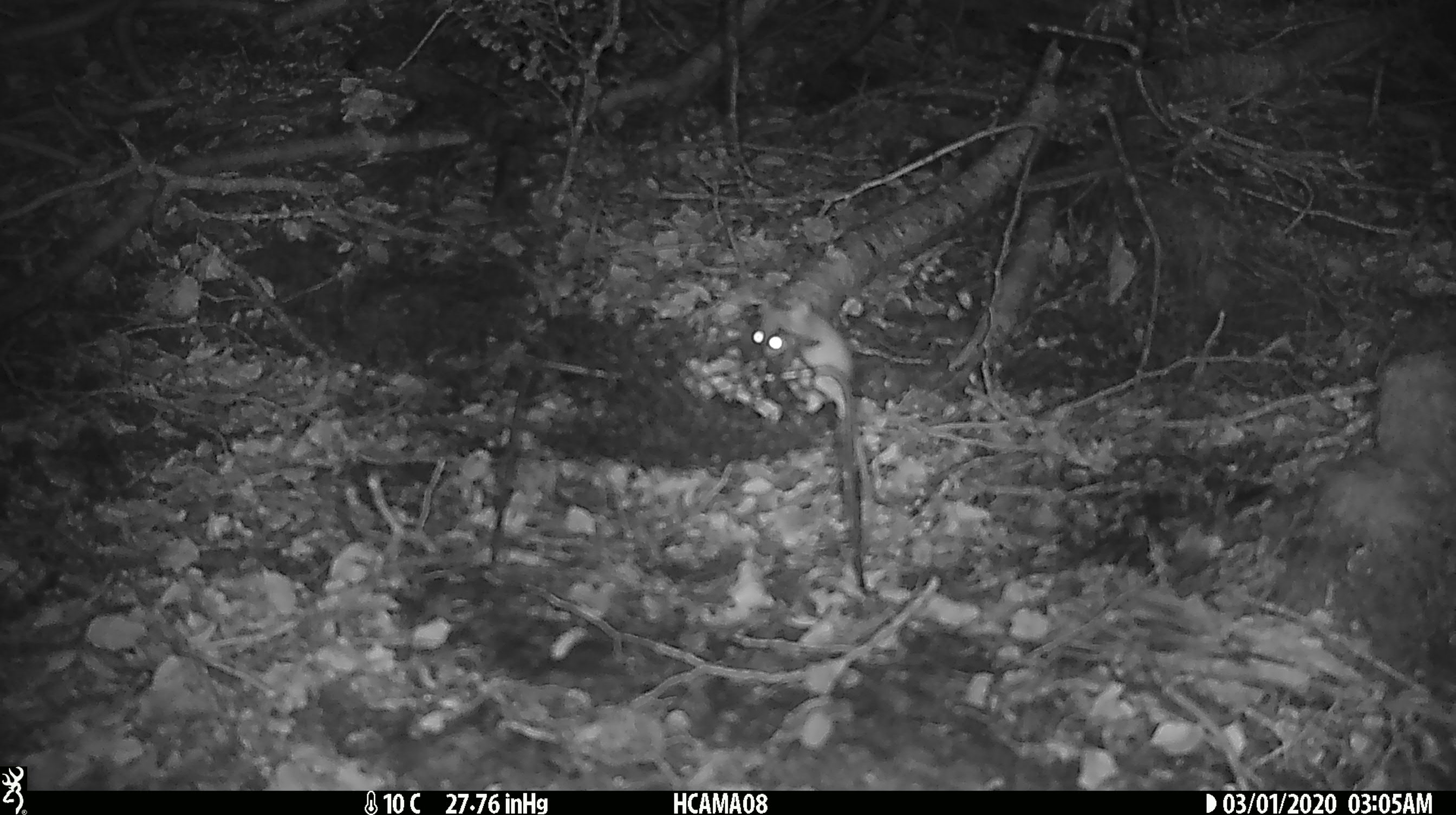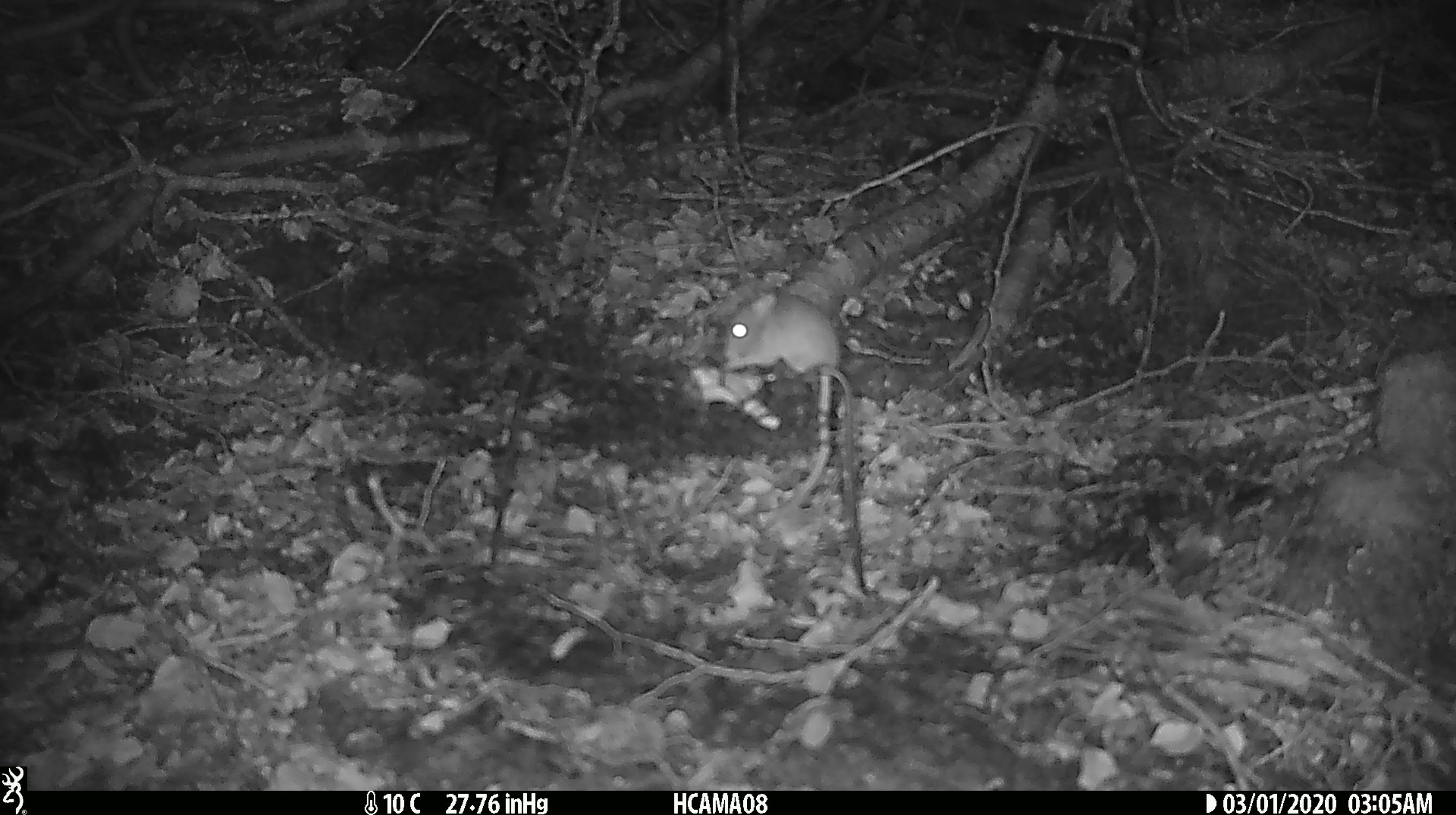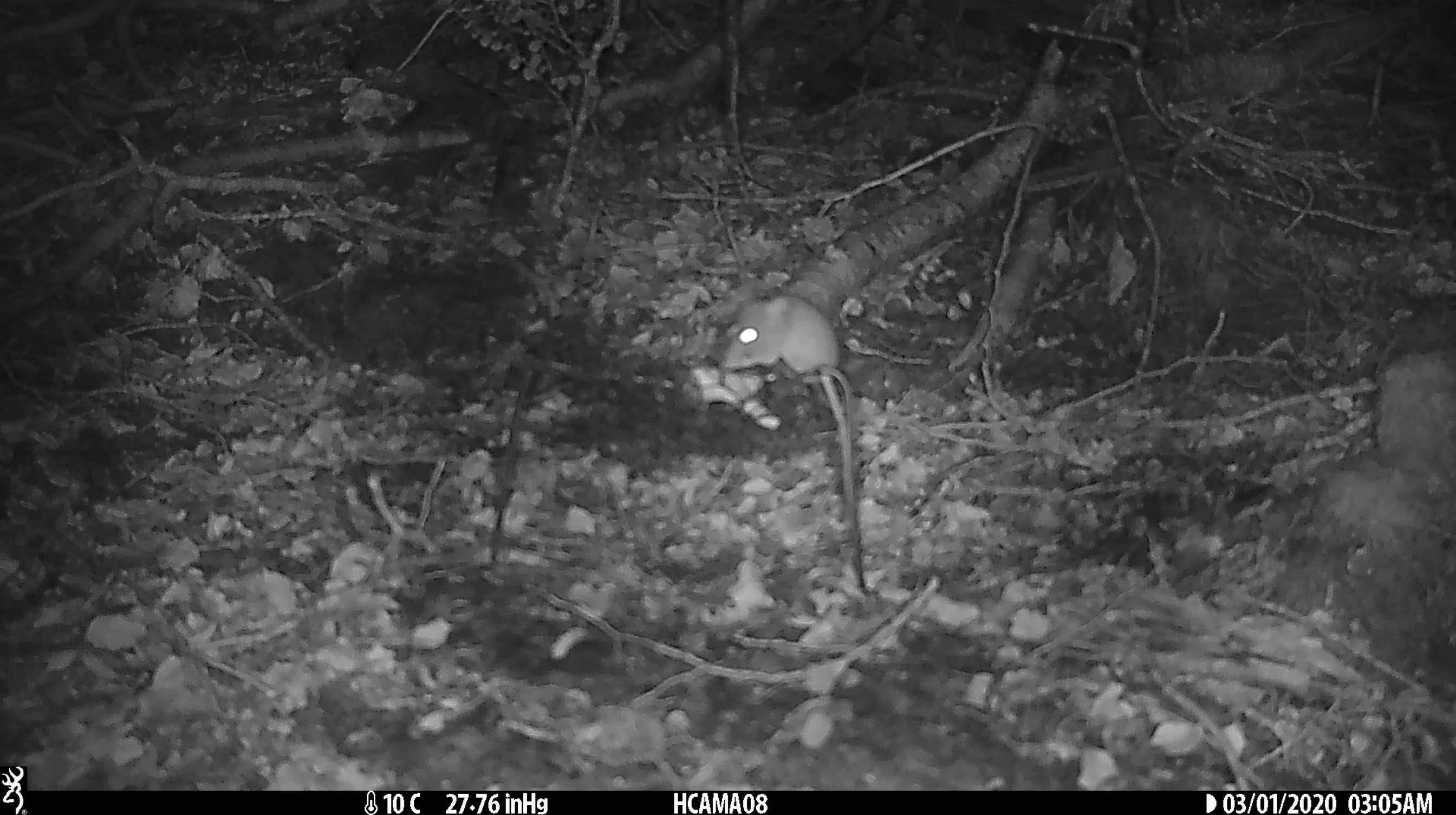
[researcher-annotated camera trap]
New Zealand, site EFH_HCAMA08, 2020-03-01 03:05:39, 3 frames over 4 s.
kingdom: Animalia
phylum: Chordata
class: Mammalia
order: Rodentia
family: Muridae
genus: Mus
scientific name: Mus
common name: mouse